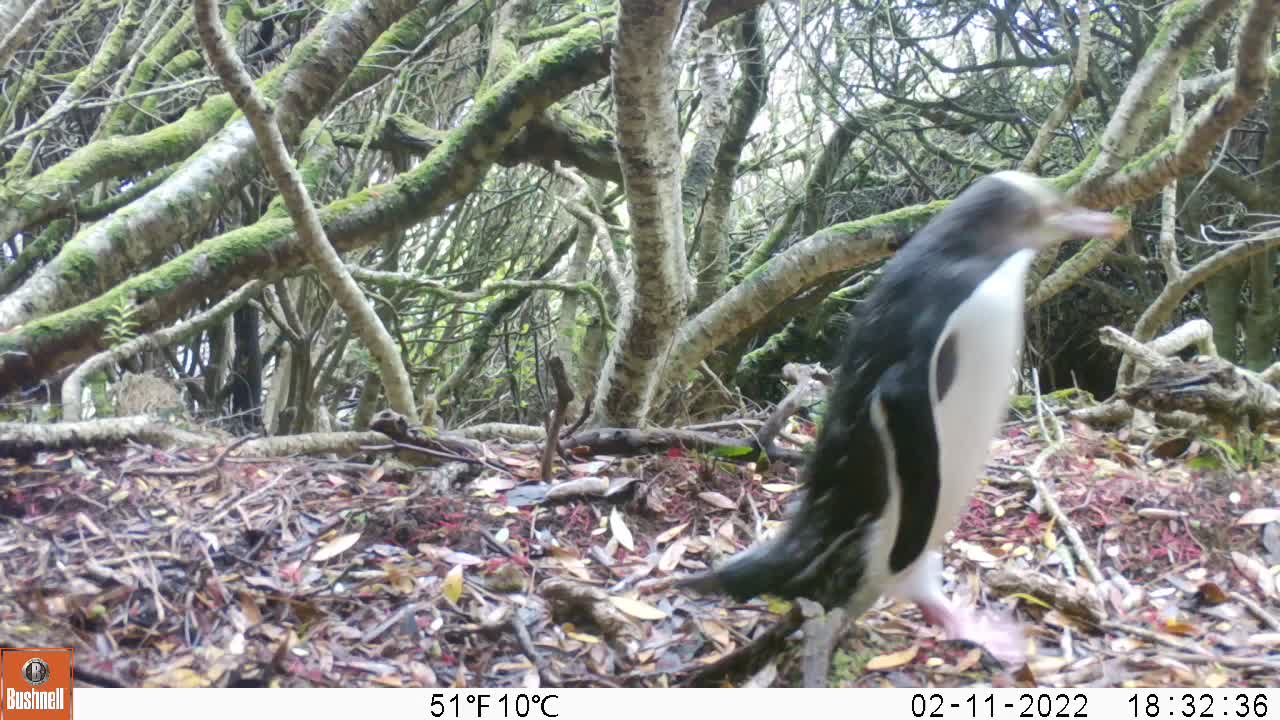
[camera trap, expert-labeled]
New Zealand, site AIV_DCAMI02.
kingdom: Animalia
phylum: Chordata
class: Aves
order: Sphenisciformes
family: Spheniscidae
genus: Megadyptes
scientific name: Megadyptes antipodes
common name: yellow-eyed penguin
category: yellow eyed penguin